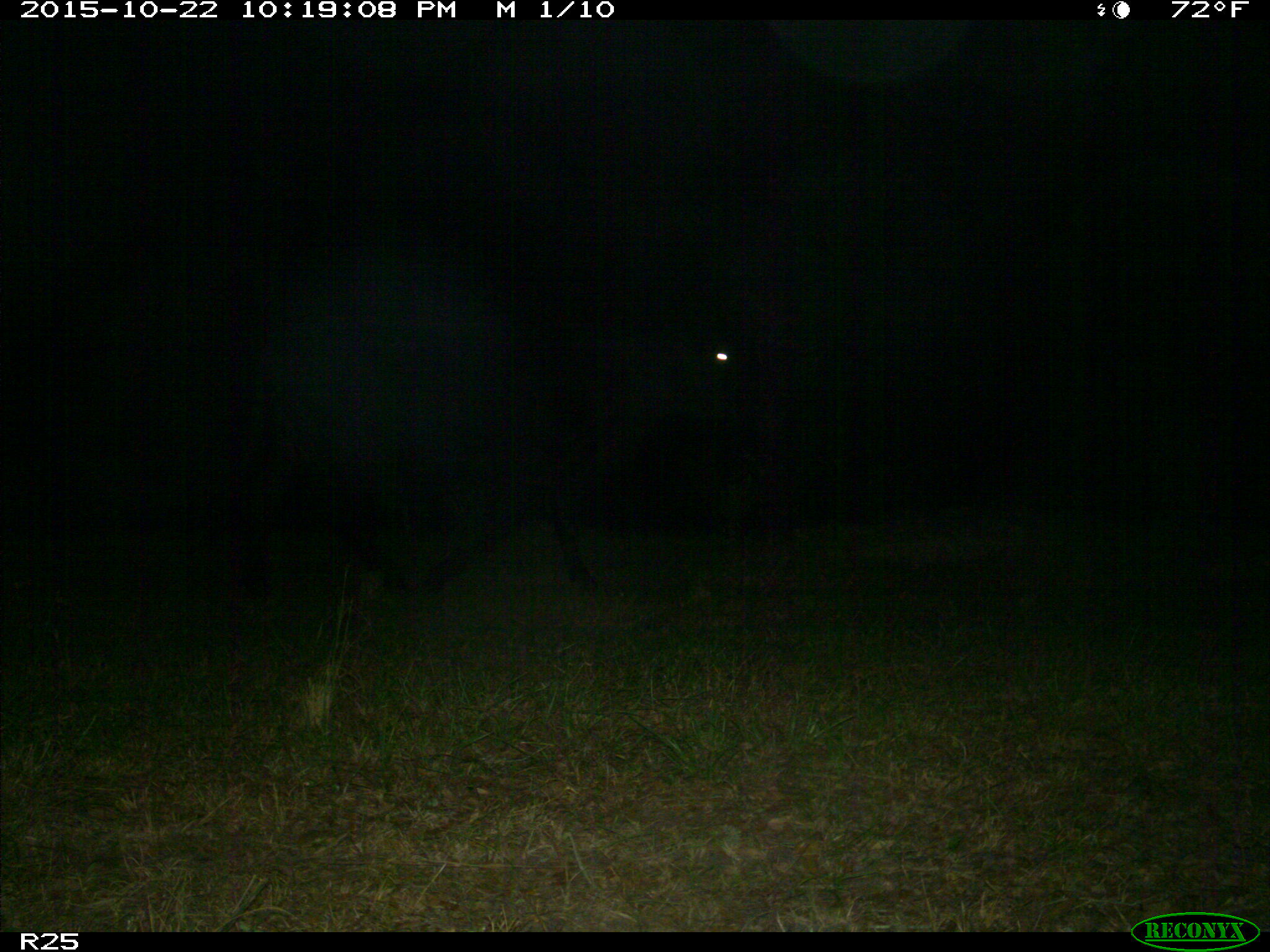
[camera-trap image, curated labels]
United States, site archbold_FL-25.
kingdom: Animalia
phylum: Chordata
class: Mammalia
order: Artiodactyla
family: Bovidae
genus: Bos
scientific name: Bos taurus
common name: domestic cow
Bos taurus (domestic cow).